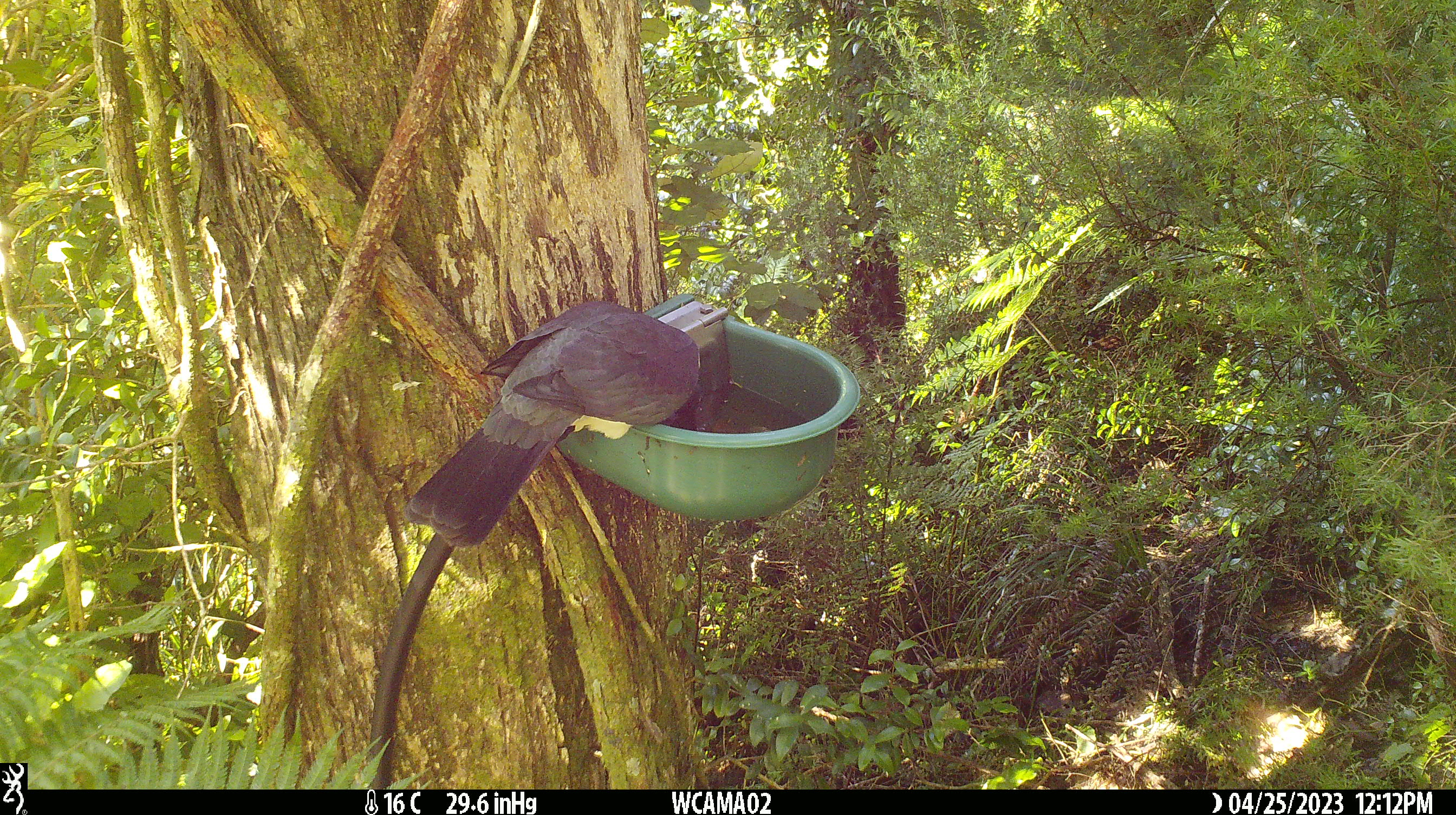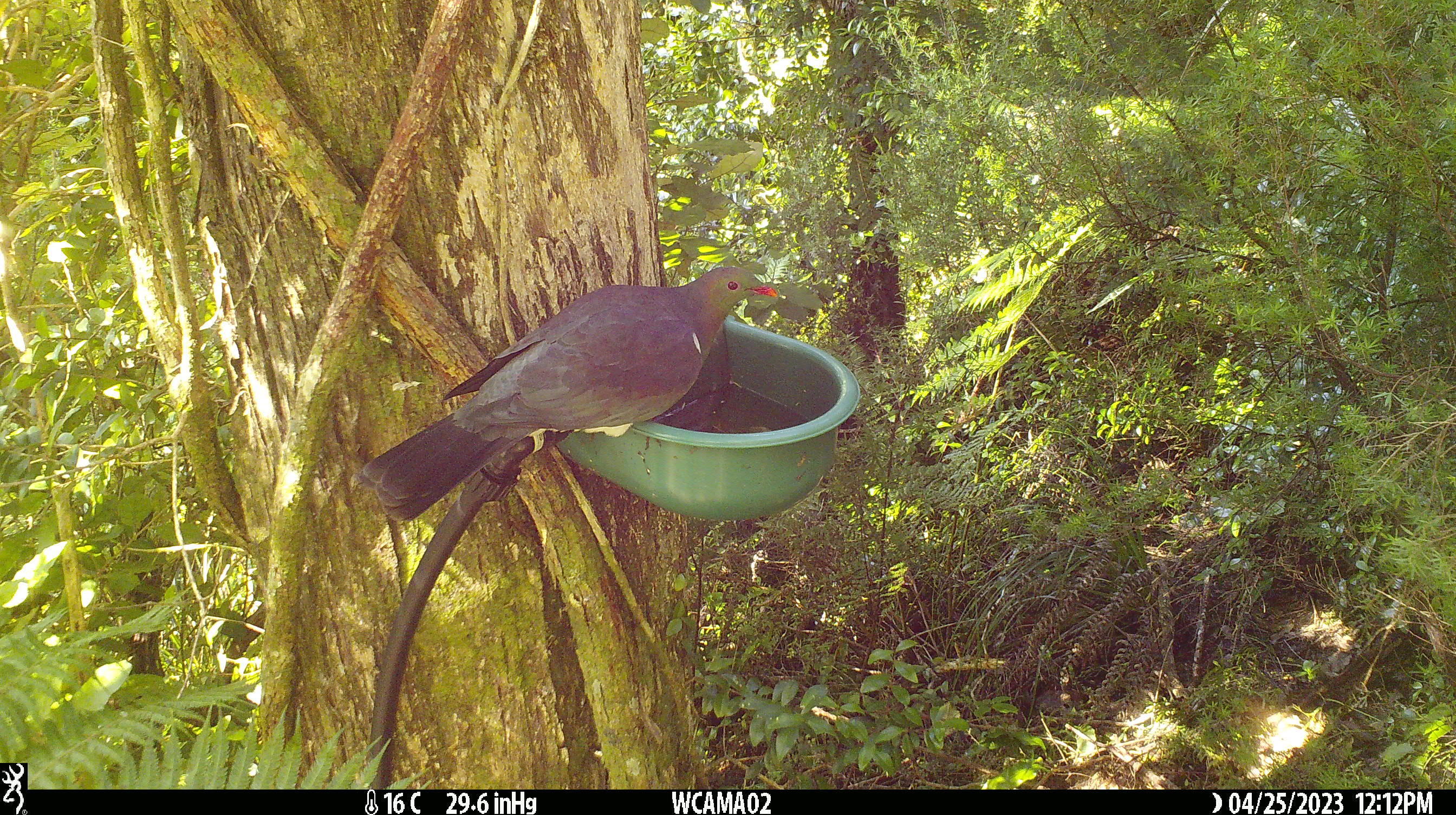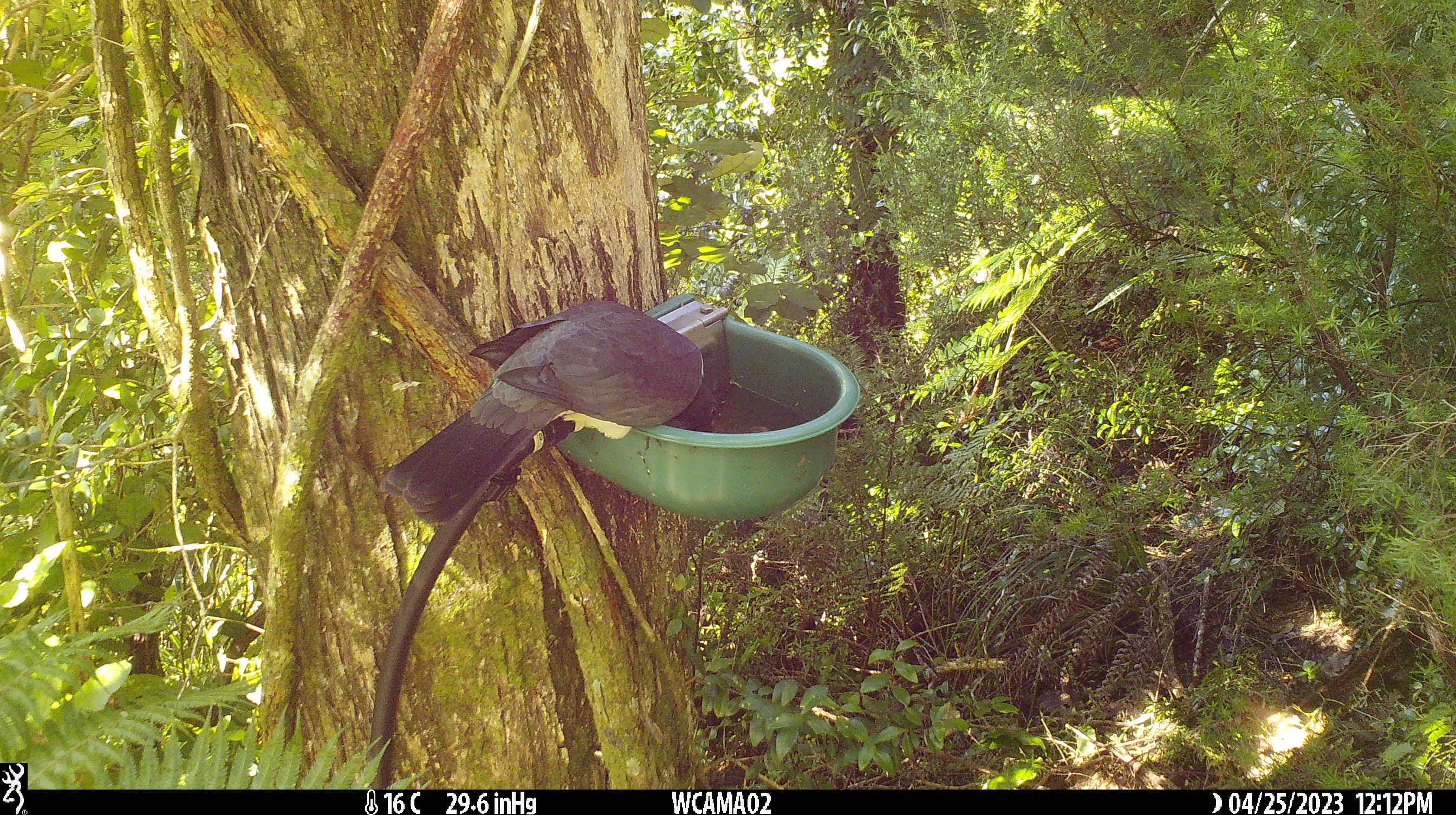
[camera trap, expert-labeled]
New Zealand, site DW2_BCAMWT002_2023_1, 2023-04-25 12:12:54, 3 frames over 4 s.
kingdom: Animalia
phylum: Chordata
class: Aves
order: Columbiformes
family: Columbidae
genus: Hemiphaga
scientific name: Hemiphaga novaeseelandiae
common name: new zealand pigeon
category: kereru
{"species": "kereru (new zealand pigeon) (Hemiphaga novaeseelandiae)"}